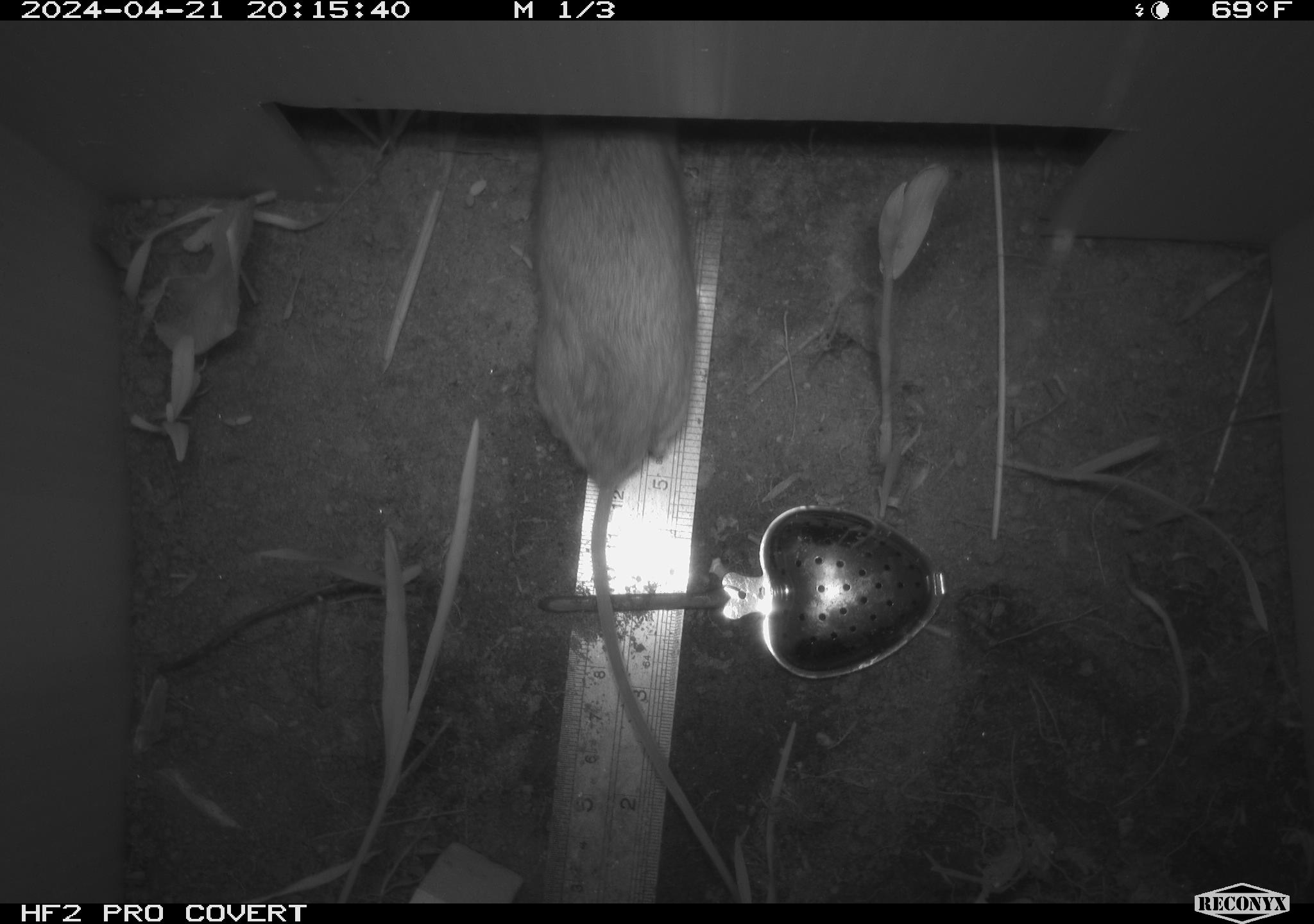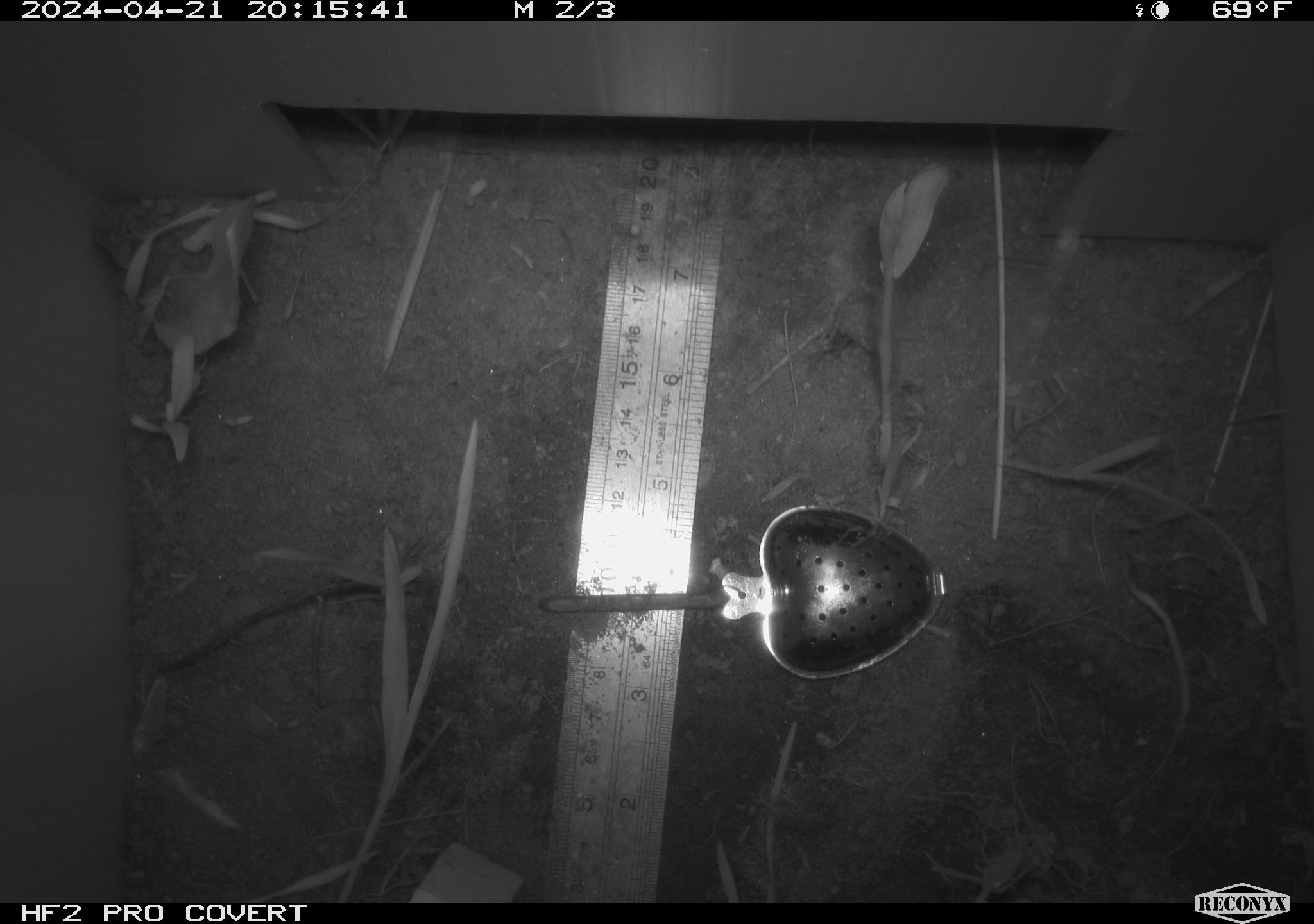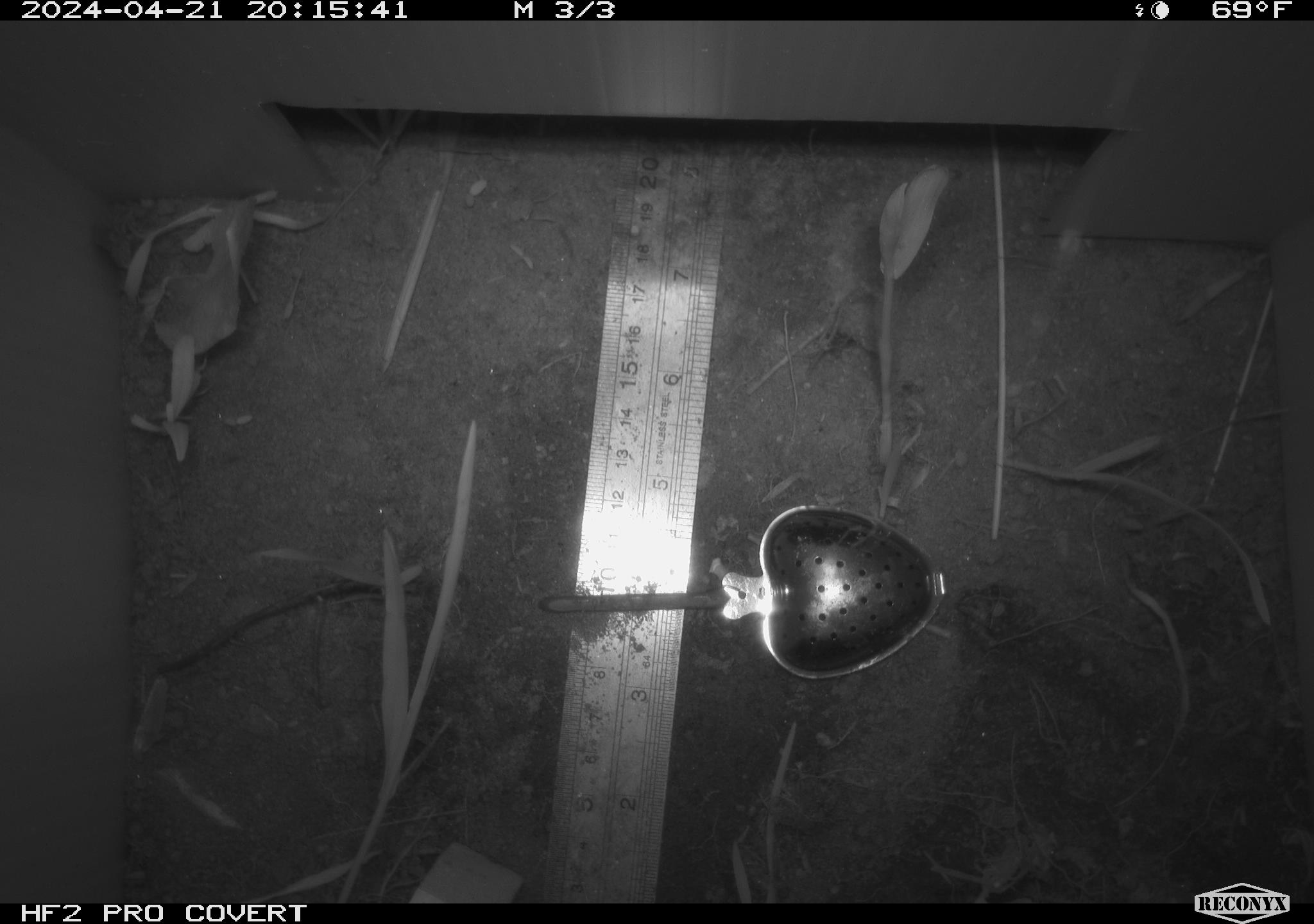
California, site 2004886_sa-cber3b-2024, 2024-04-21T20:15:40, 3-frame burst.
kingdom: Animalia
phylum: Chordata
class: Mammalia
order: Rodentia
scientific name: Rodentia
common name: mouse species